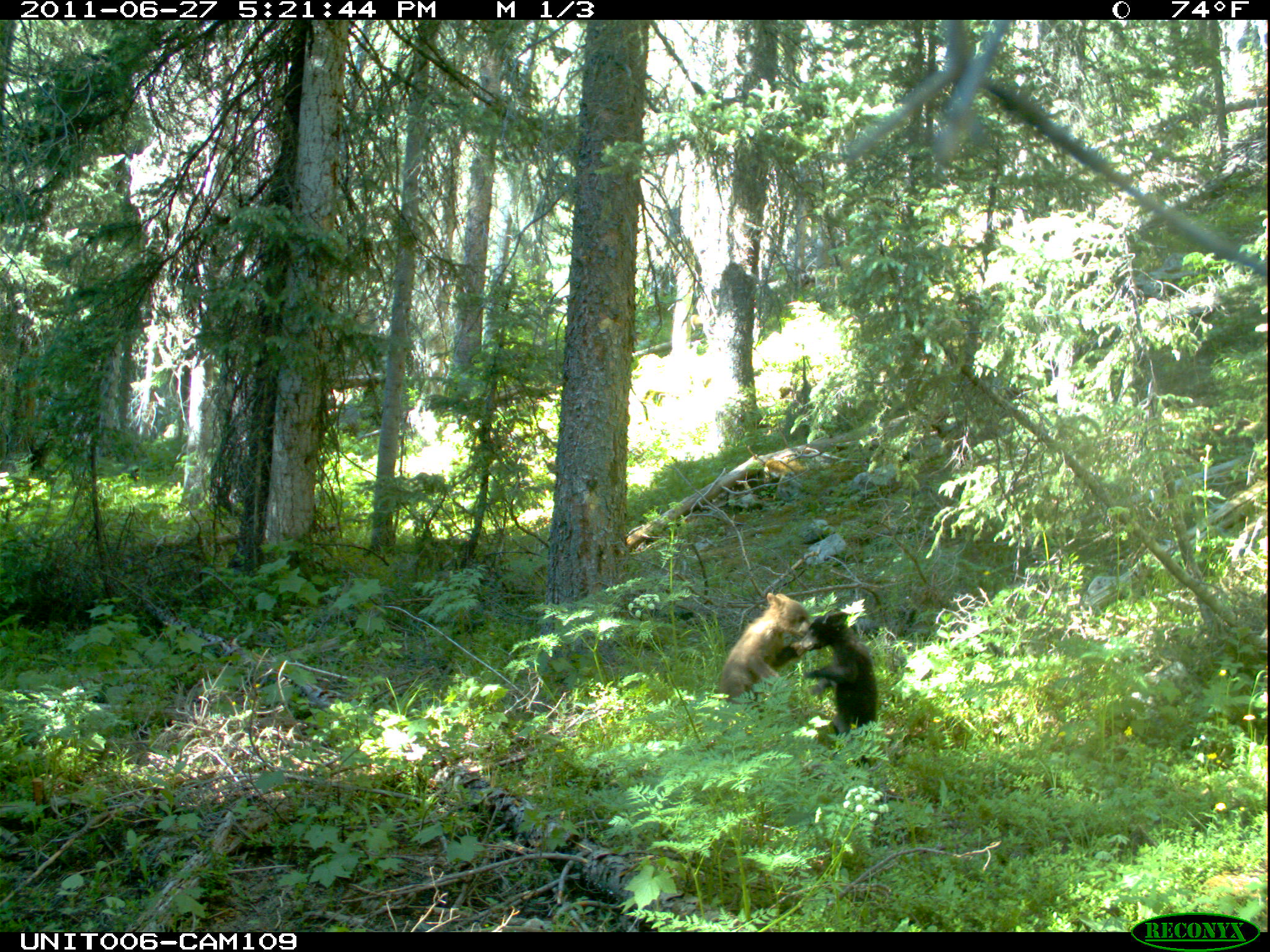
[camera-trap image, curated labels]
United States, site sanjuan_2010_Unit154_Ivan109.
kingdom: Animalia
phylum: Chordata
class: Mammalia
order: Carnivora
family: Ursidae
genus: Ursus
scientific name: Ursus americanus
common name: american black bear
Ursus americanus (american black bear).